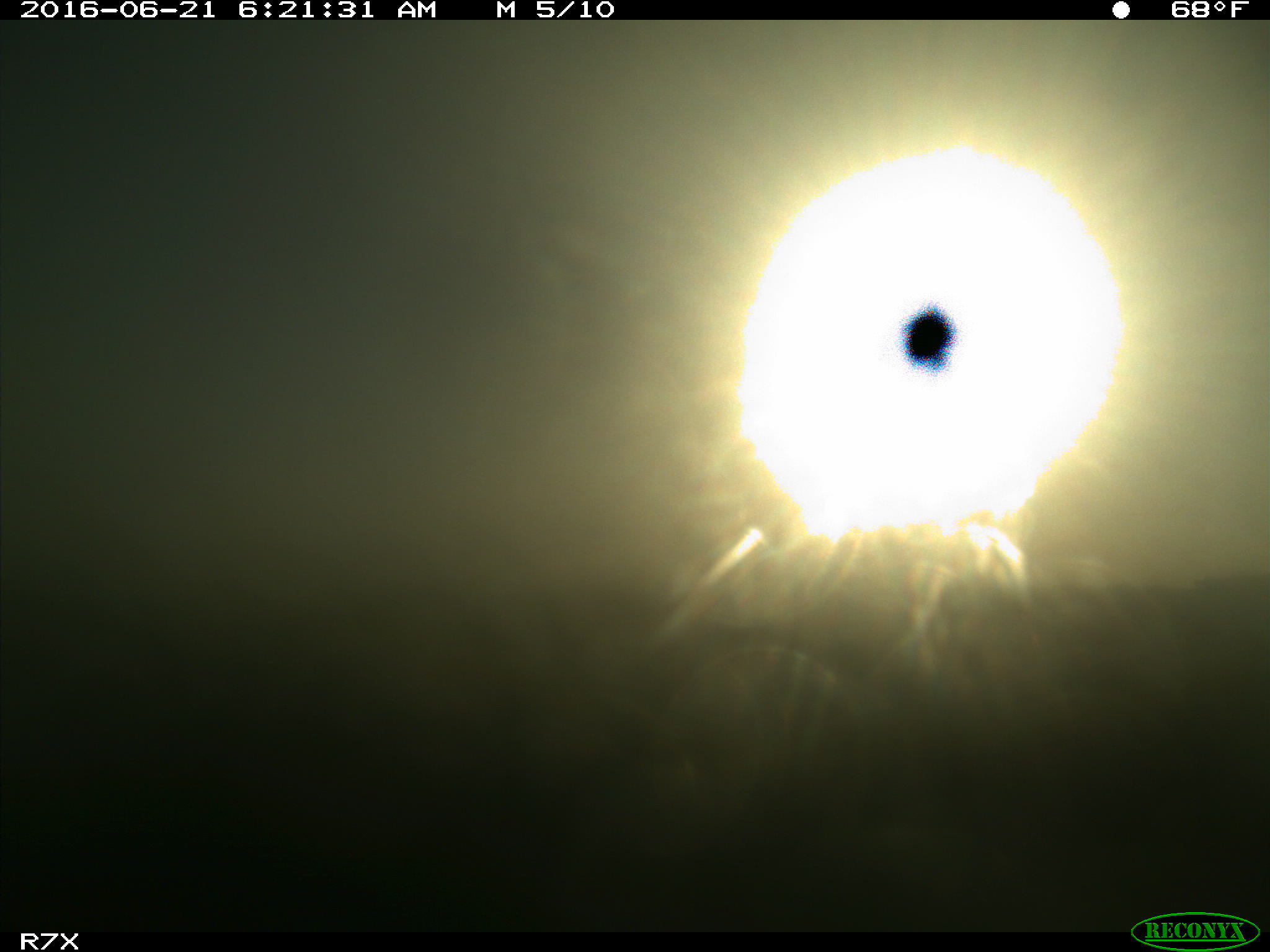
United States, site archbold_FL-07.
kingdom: Animalia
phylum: Chordata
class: Mammalia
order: Artiodactyla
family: Bovidae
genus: Bos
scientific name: Bos taurus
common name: domestic cow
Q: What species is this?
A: Bos taurus (domestic cow).